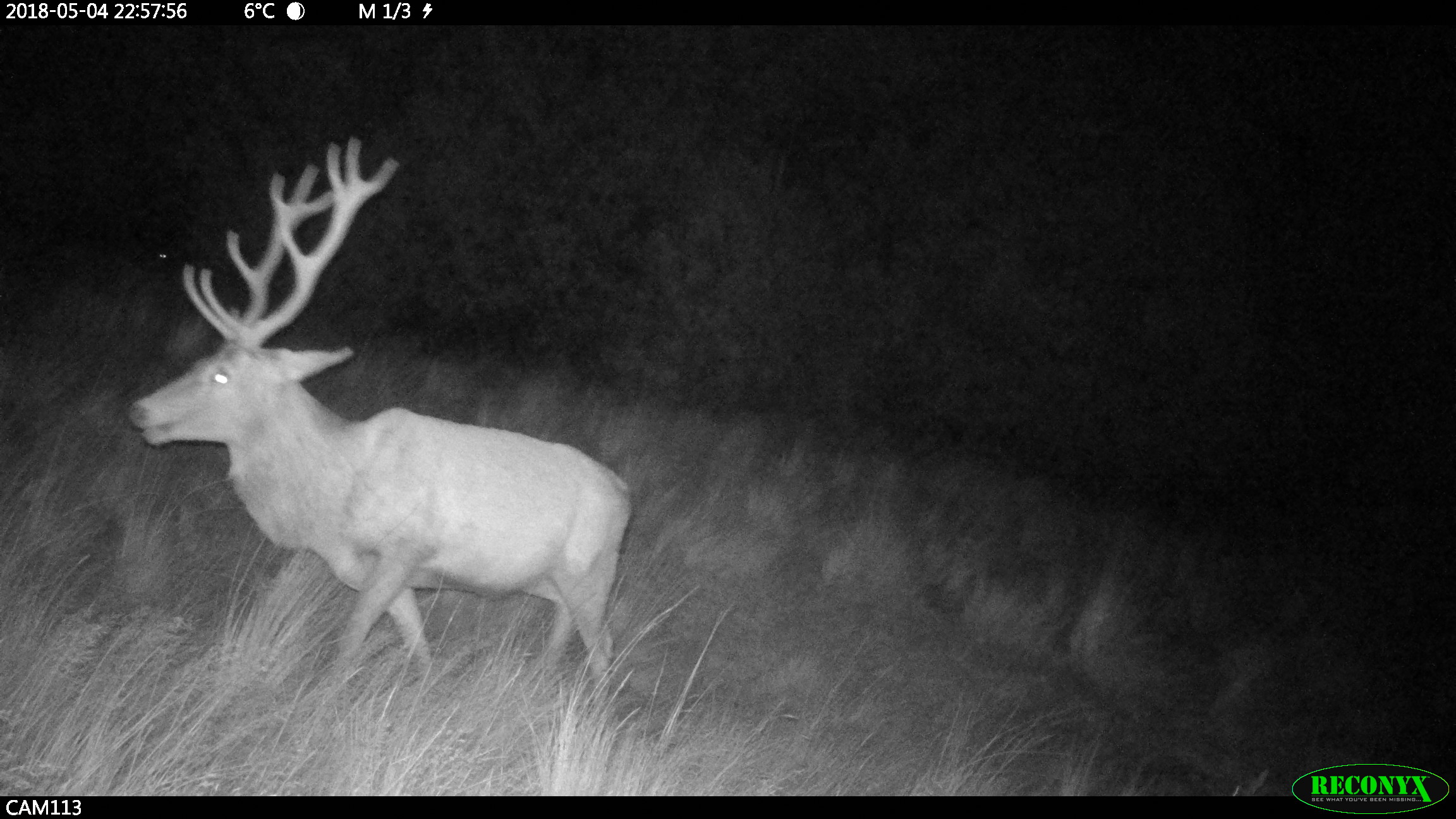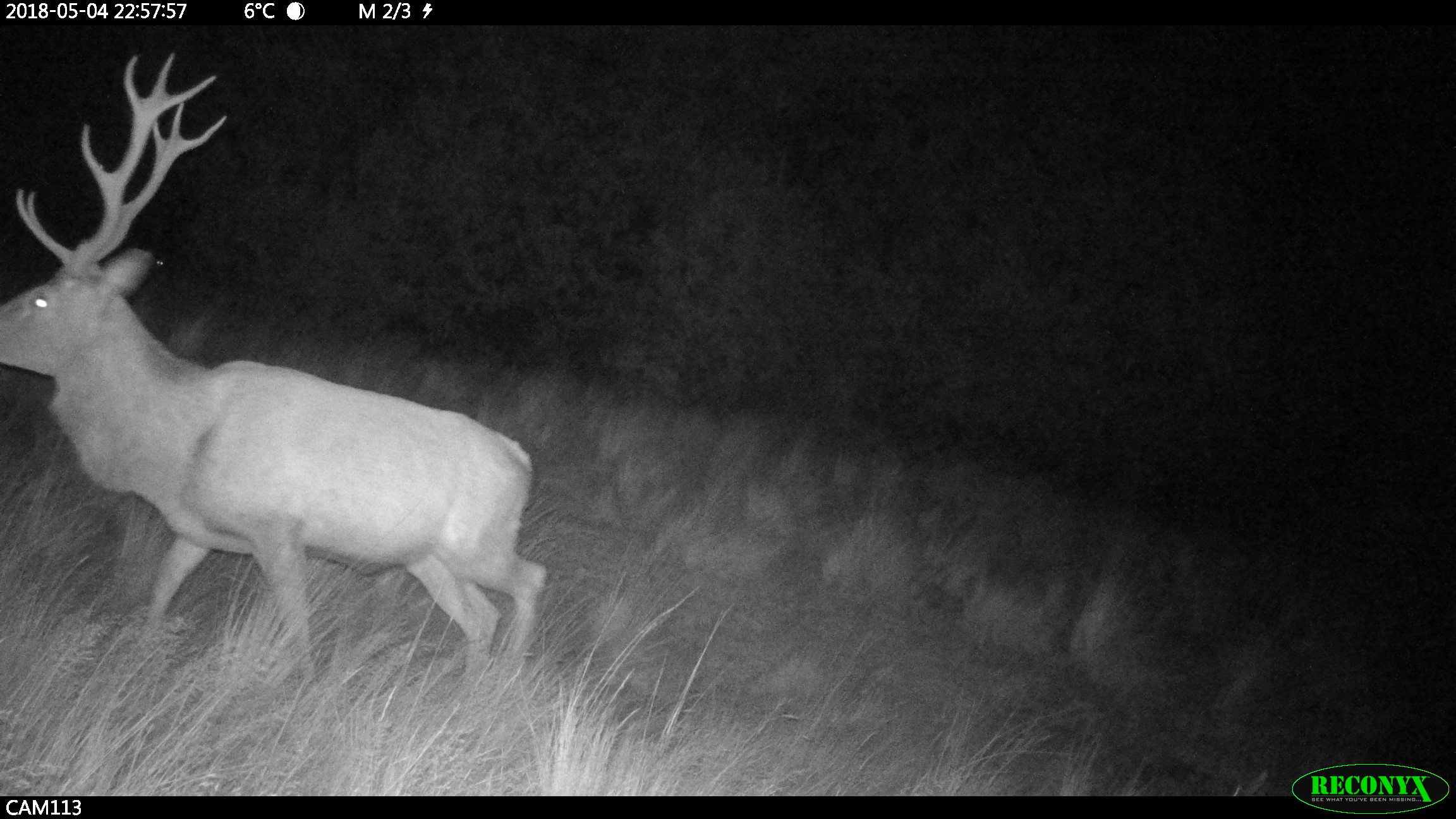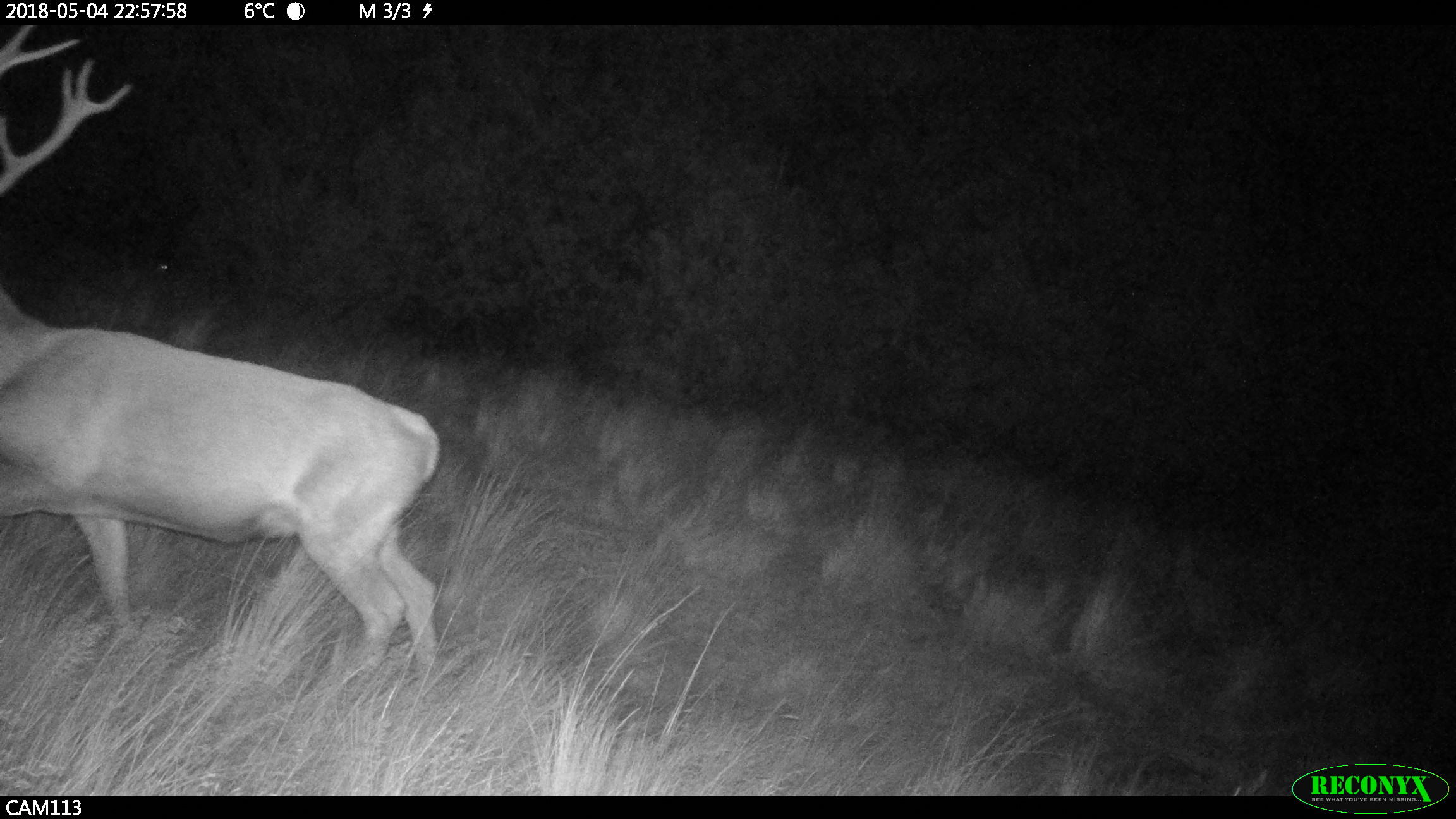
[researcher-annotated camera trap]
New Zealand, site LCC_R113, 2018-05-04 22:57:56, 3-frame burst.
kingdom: Animalia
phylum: Chordata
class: Mammalia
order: Artiodactyla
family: Cervidae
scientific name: Cervidae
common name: deer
Deer (Cervidae).